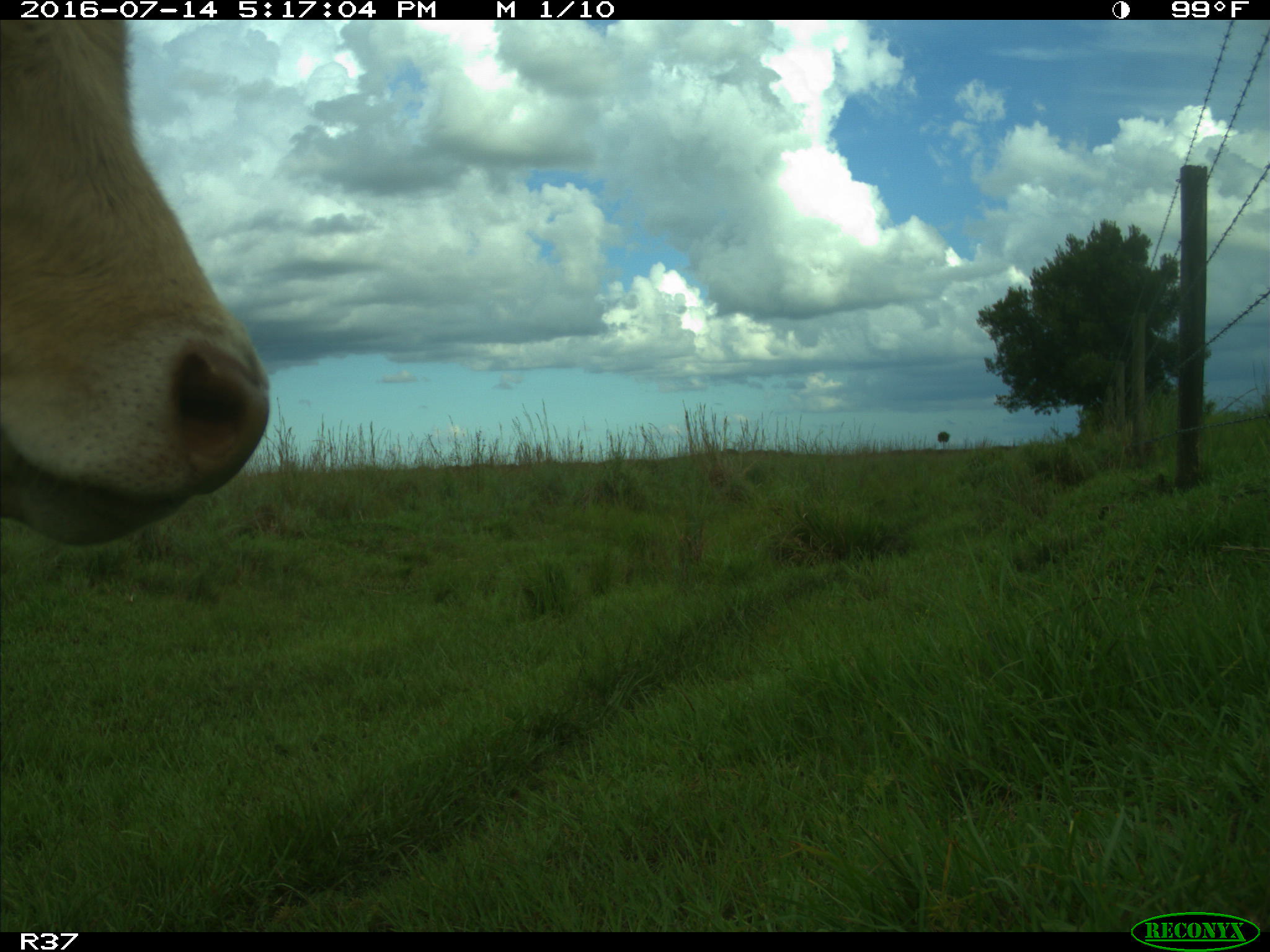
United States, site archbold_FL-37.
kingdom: Animalia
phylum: Chordata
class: Mammalia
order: Artiodactyla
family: Bovidae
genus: Bos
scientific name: Bos taurus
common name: domestic cow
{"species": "Bos taurus (domestic cow)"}